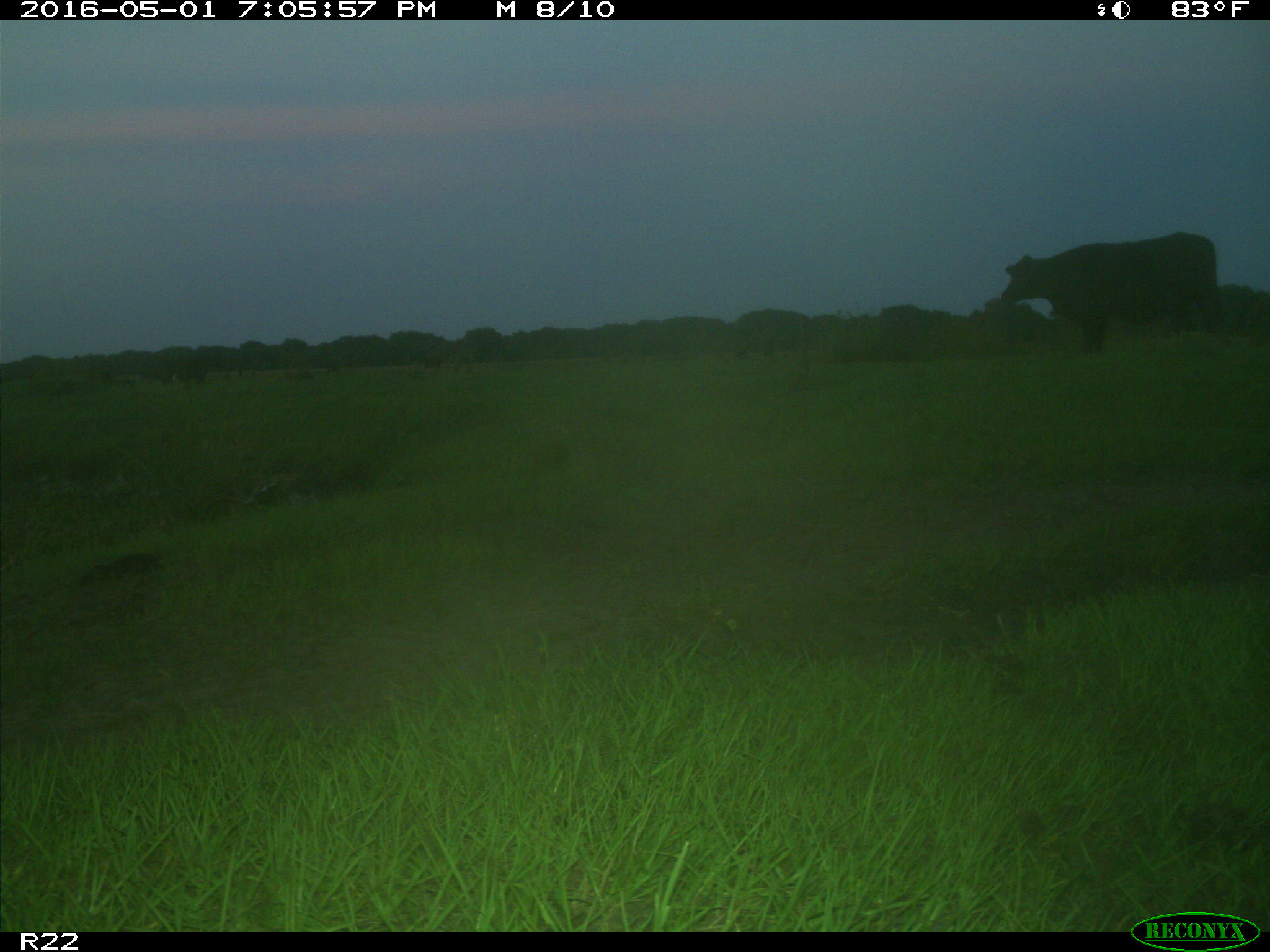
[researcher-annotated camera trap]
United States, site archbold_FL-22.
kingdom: Animalia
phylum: Chordata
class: Mammalia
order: Artiodactyla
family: Bovidae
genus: Bos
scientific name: Bos taurus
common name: domestic cow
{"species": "Bos taurus (domestic cow)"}